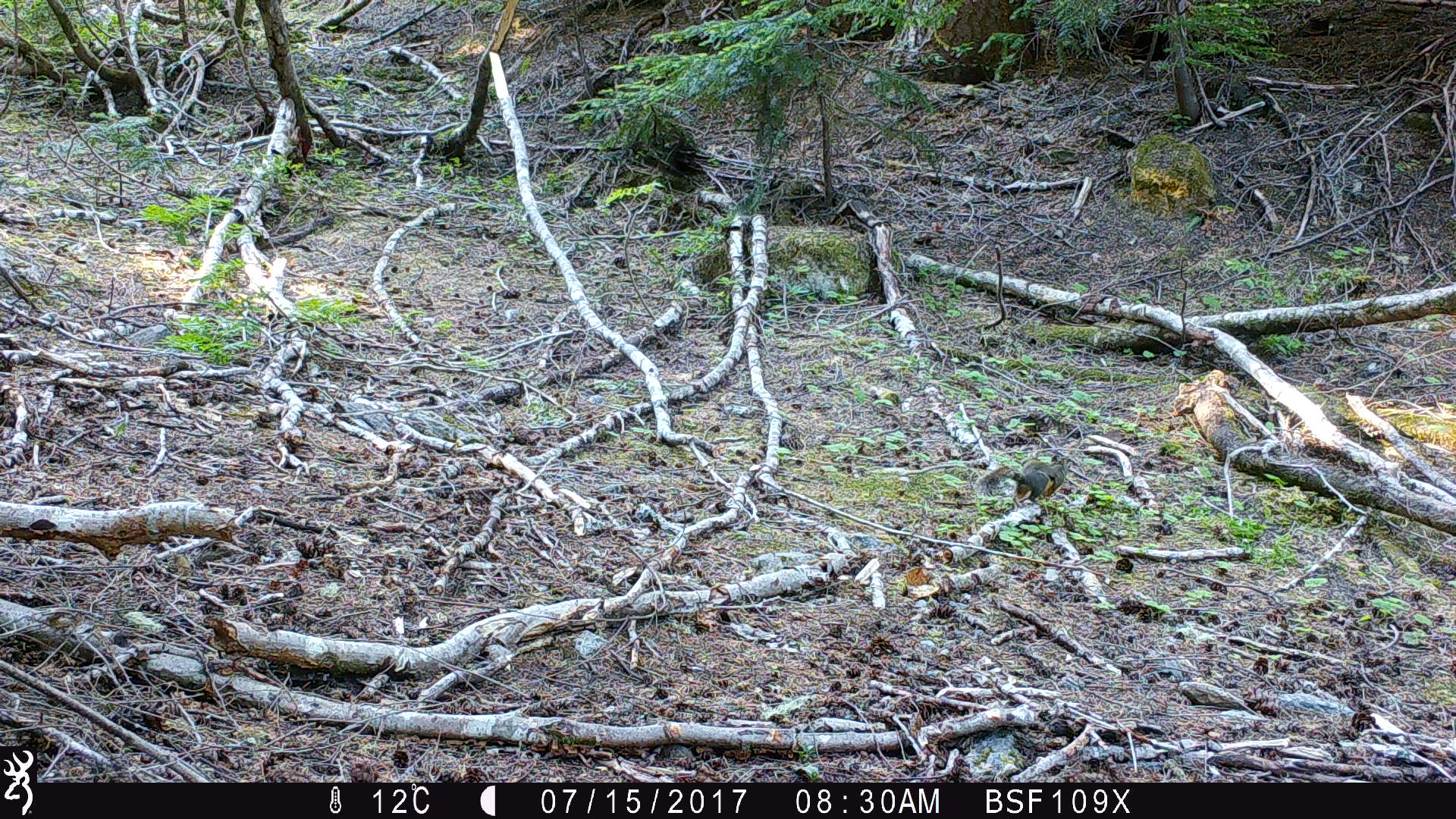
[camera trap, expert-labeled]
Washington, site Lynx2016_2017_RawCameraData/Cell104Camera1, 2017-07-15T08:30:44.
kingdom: Animalia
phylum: Chordata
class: Mammalia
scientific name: Mammalia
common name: small mammal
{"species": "small mammal (Mammalia)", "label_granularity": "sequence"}